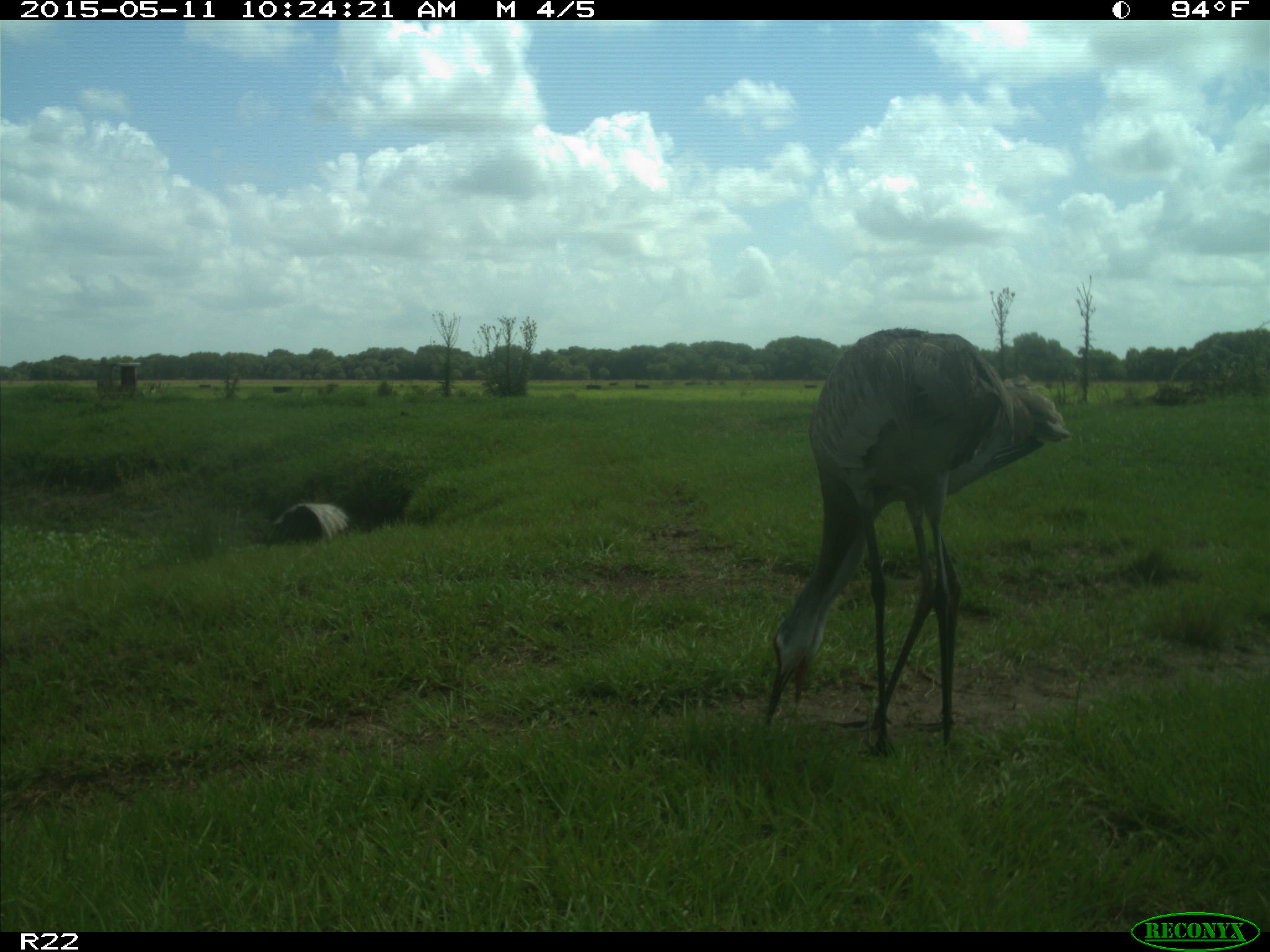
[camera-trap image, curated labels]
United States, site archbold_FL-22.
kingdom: Animalia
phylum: Chordata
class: Aves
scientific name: Aves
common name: birds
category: unidentified bird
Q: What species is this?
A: Unidentified bird (birds) (Aves).